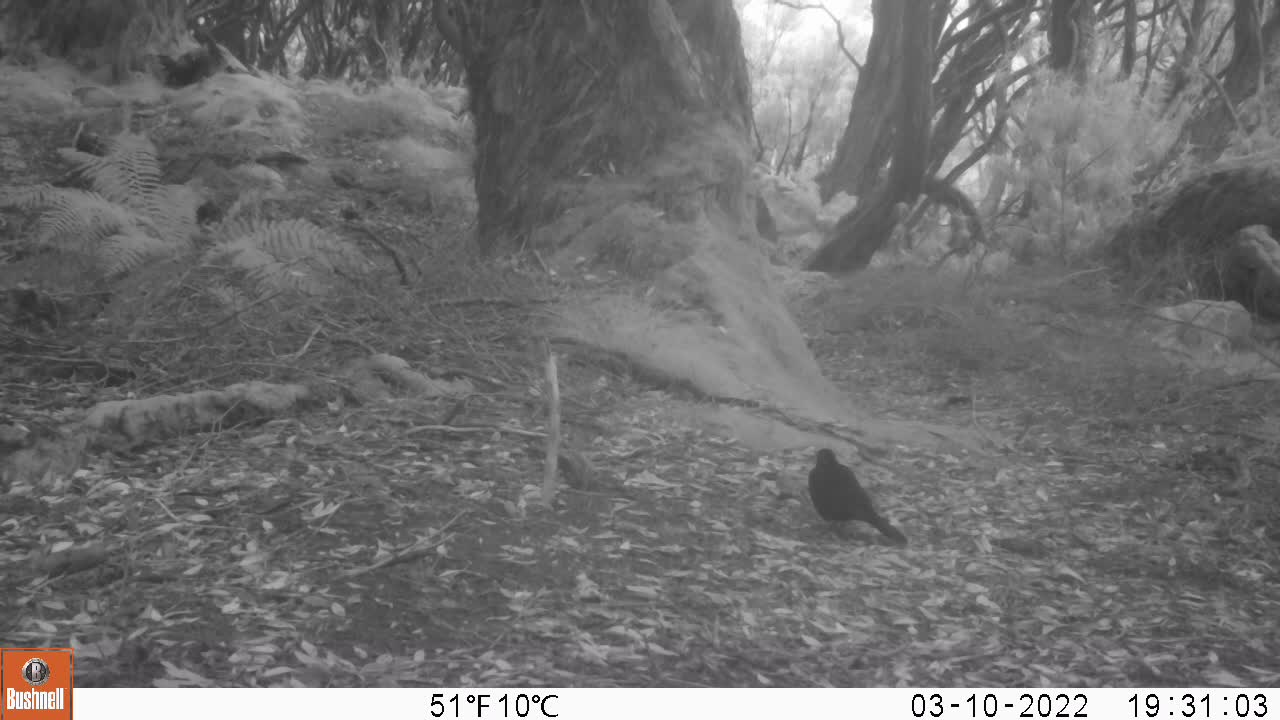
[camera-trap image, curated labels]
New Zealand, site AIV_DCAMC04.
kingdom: Animalia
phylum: Chordata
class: Aves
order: Passeriformes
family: Turdidae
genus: Turdus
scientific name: Turdus merula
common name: eurasian blackbird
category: blackbird